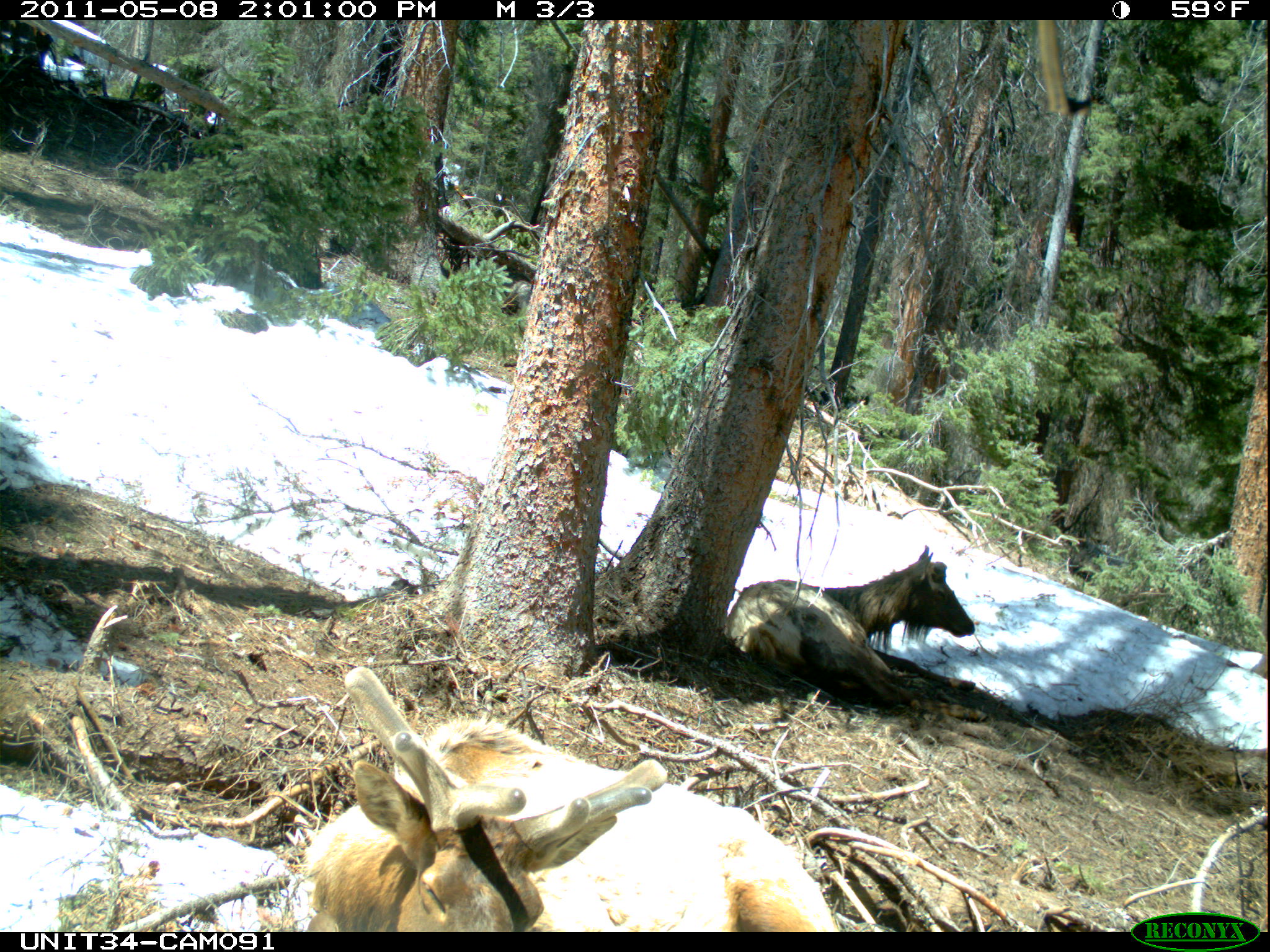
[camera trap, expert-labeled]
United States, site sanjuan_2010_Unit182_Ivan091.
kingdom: Animalia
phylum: Chordata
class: Mammalia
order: Artiodactyla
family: Cervidae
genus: Cervus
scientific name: Cervus elaphus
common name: red deer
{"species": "Cervus elaphus (red deer)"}